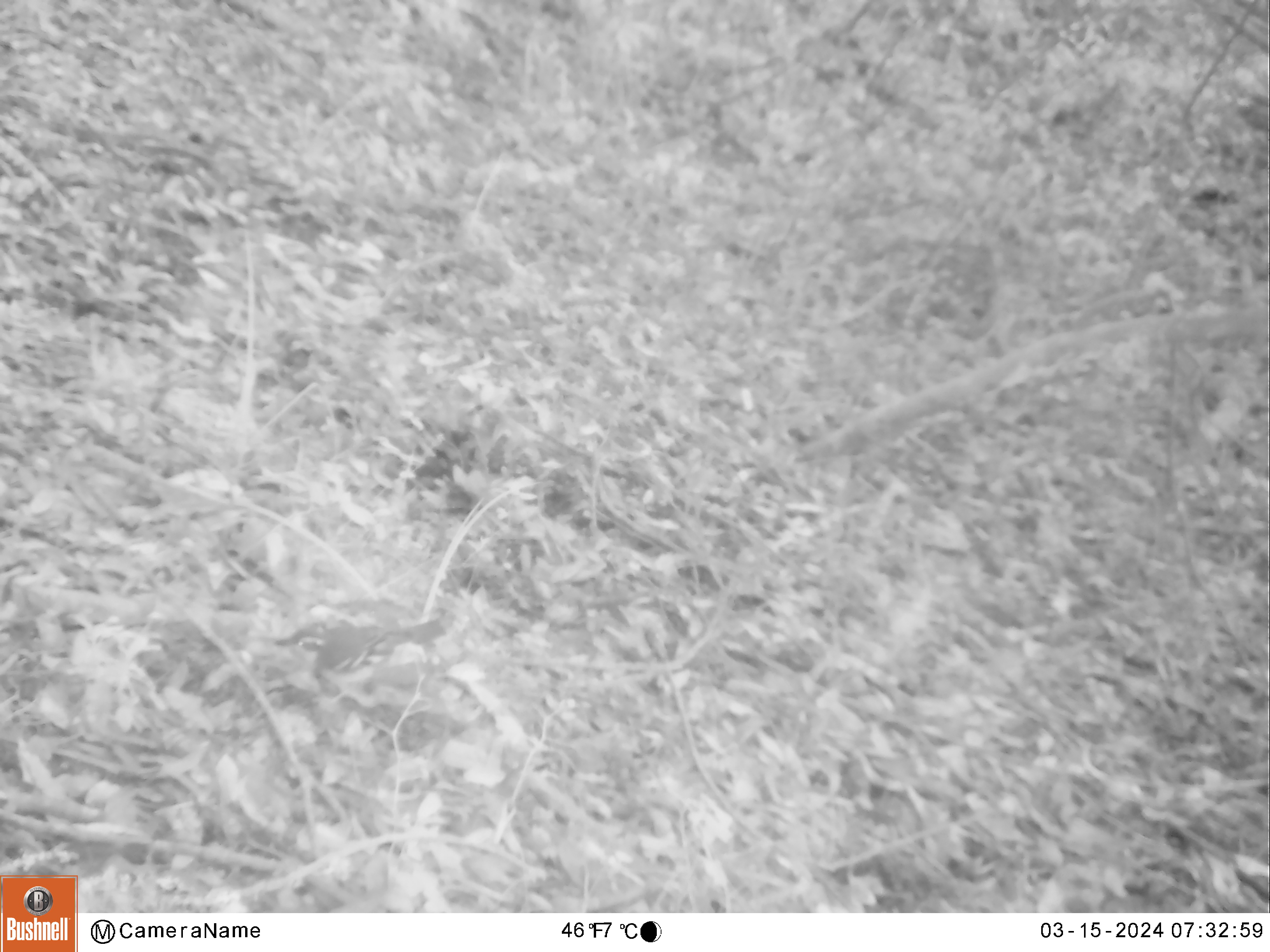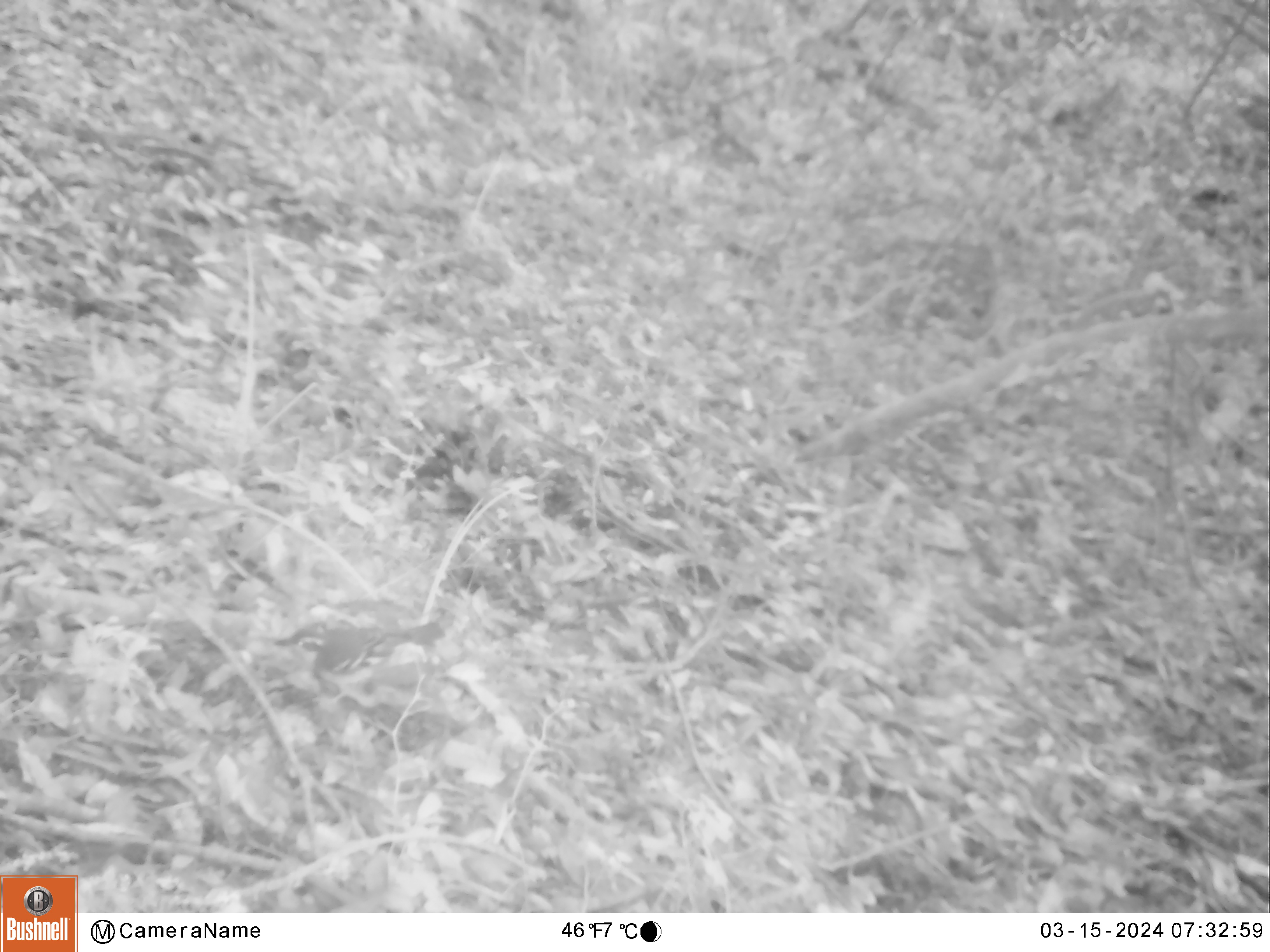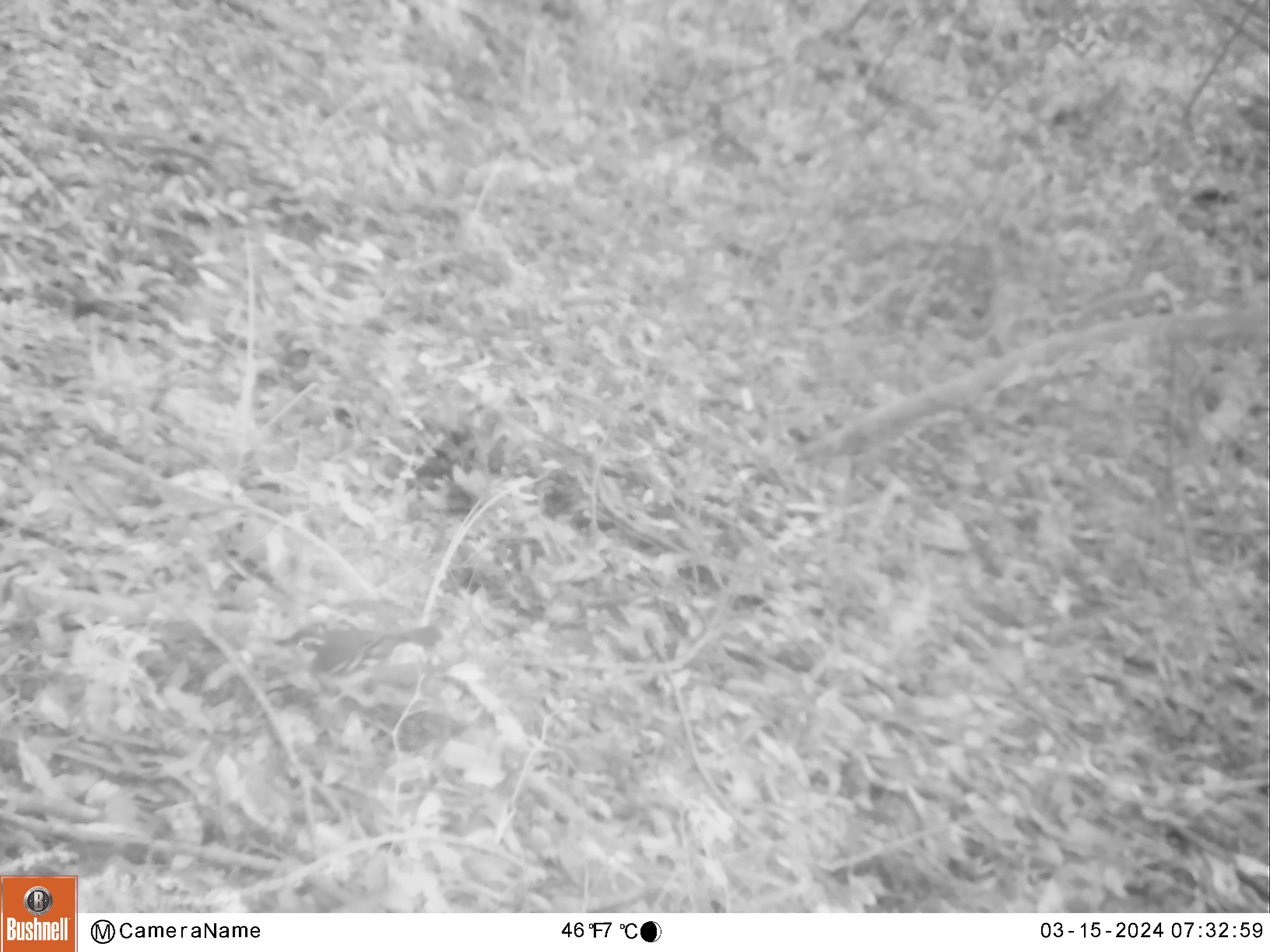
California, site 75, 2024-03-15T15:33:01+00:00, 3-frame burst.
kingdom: Animalia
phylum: Chordata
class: Aves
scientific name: Aves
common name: bird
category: unknown bird